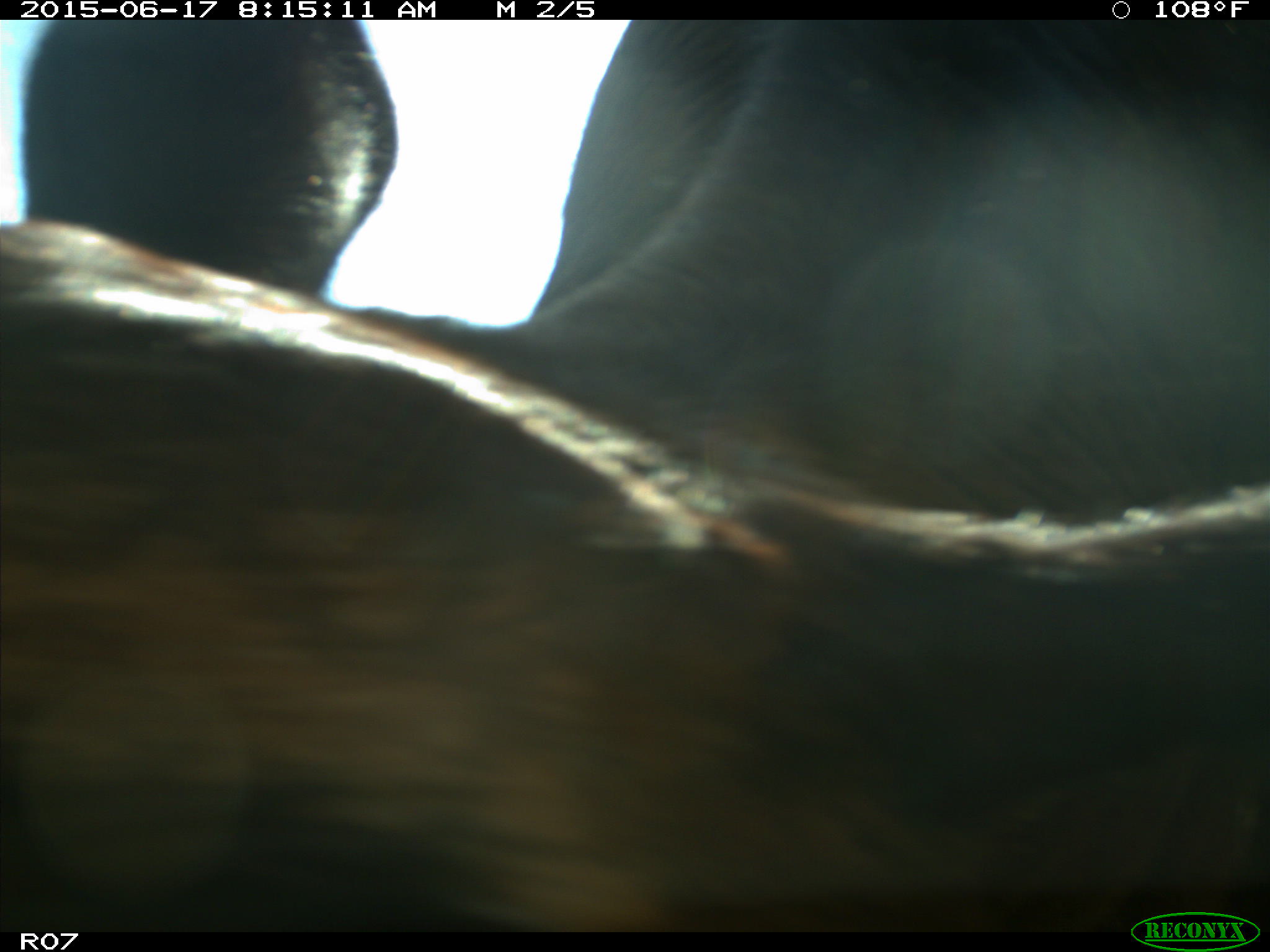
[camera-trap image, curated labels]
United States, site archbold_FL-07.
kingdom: Animalia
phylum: Chordata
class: Mammalia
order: Artiodactyla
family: Bovidae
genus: Bos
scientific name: Bos taurus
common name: domestic cow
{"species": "Bos taurus (domestic cow)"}